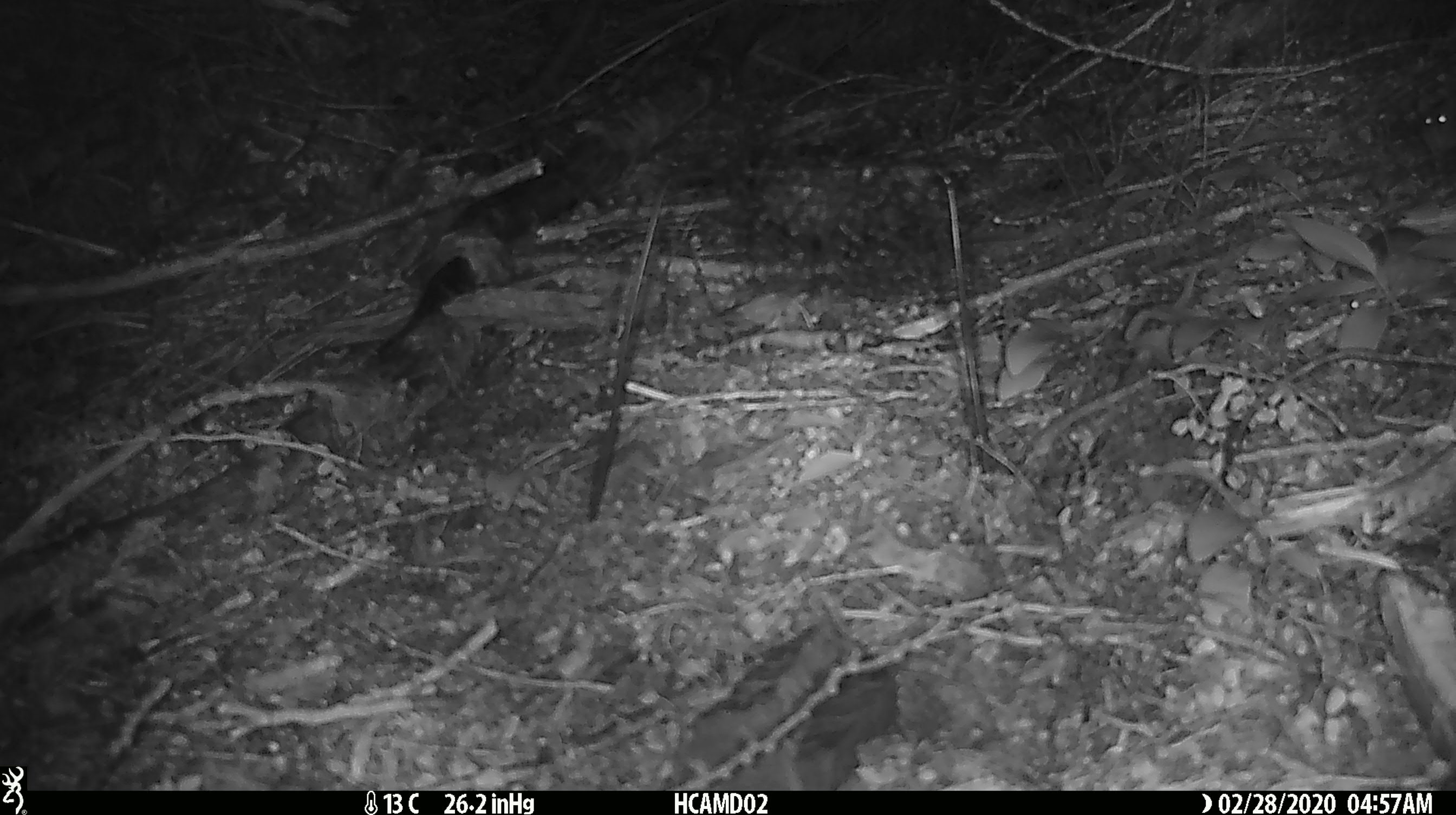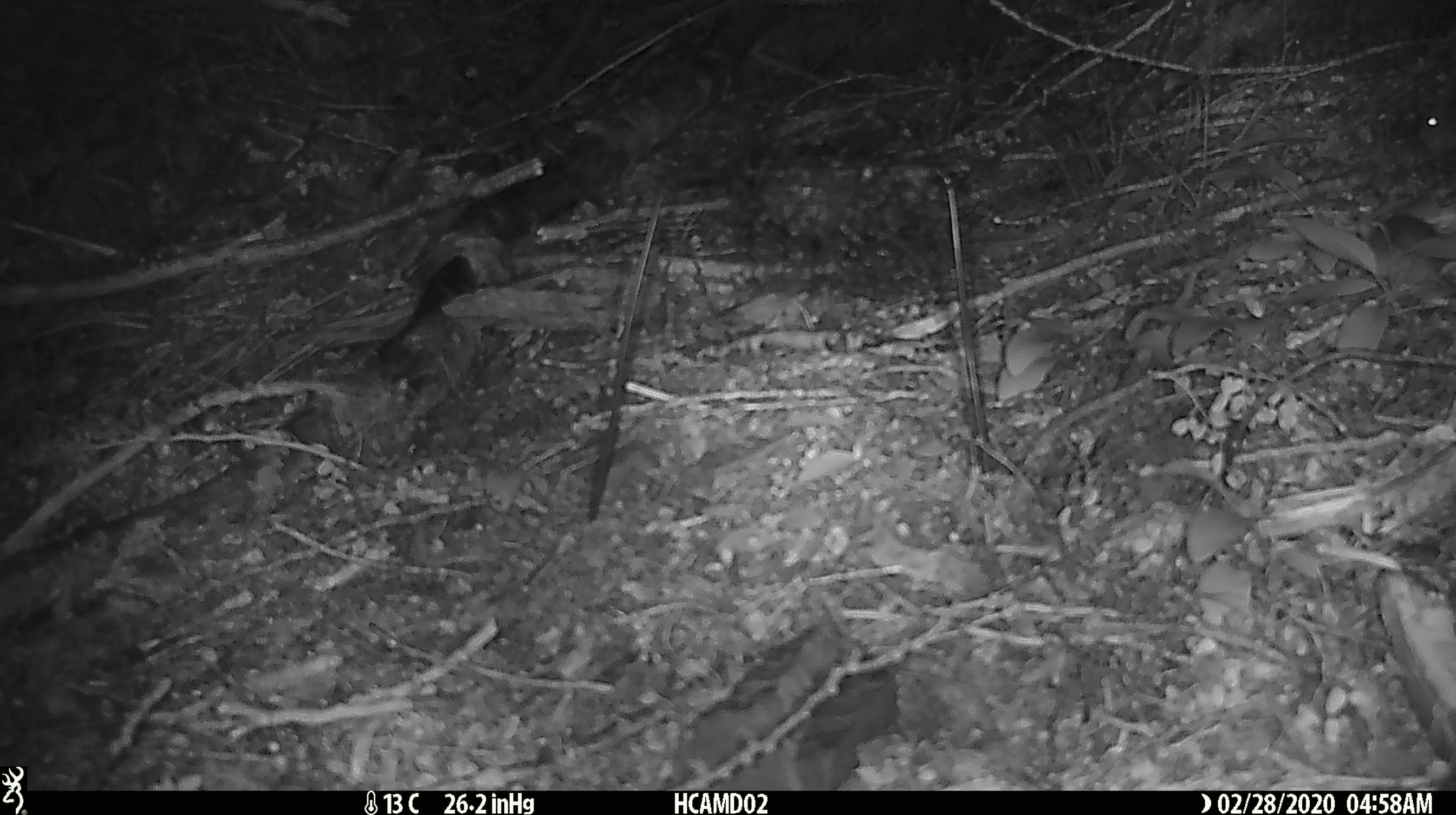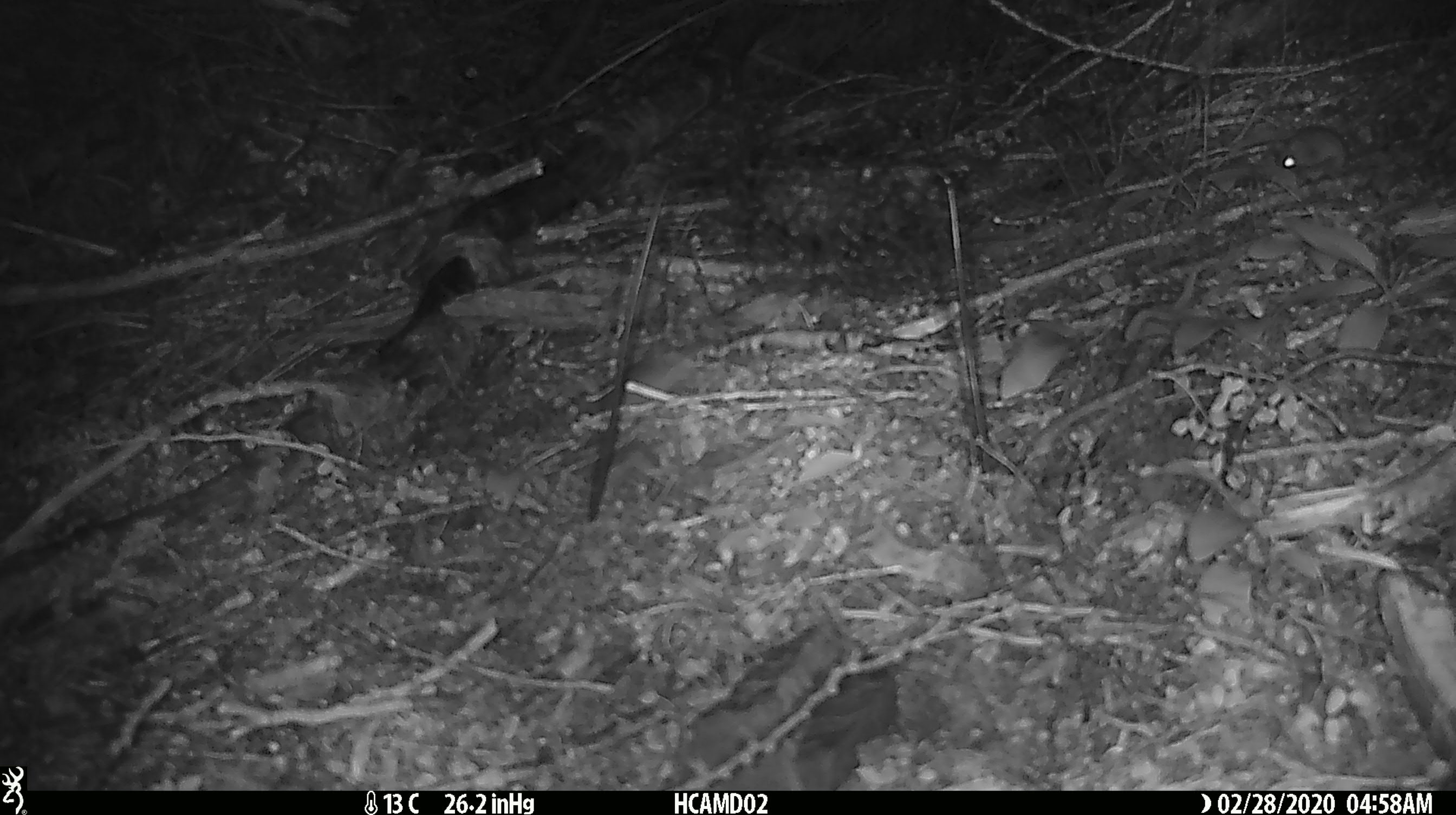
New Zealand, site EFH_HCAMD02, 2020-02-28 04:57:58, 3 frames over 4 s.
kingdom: Animalia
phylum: Chordata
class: Mammalia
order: Rodentia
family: Muridae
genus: Mus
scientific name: Mus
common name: mouse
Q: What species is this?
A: Mouse (Mus).